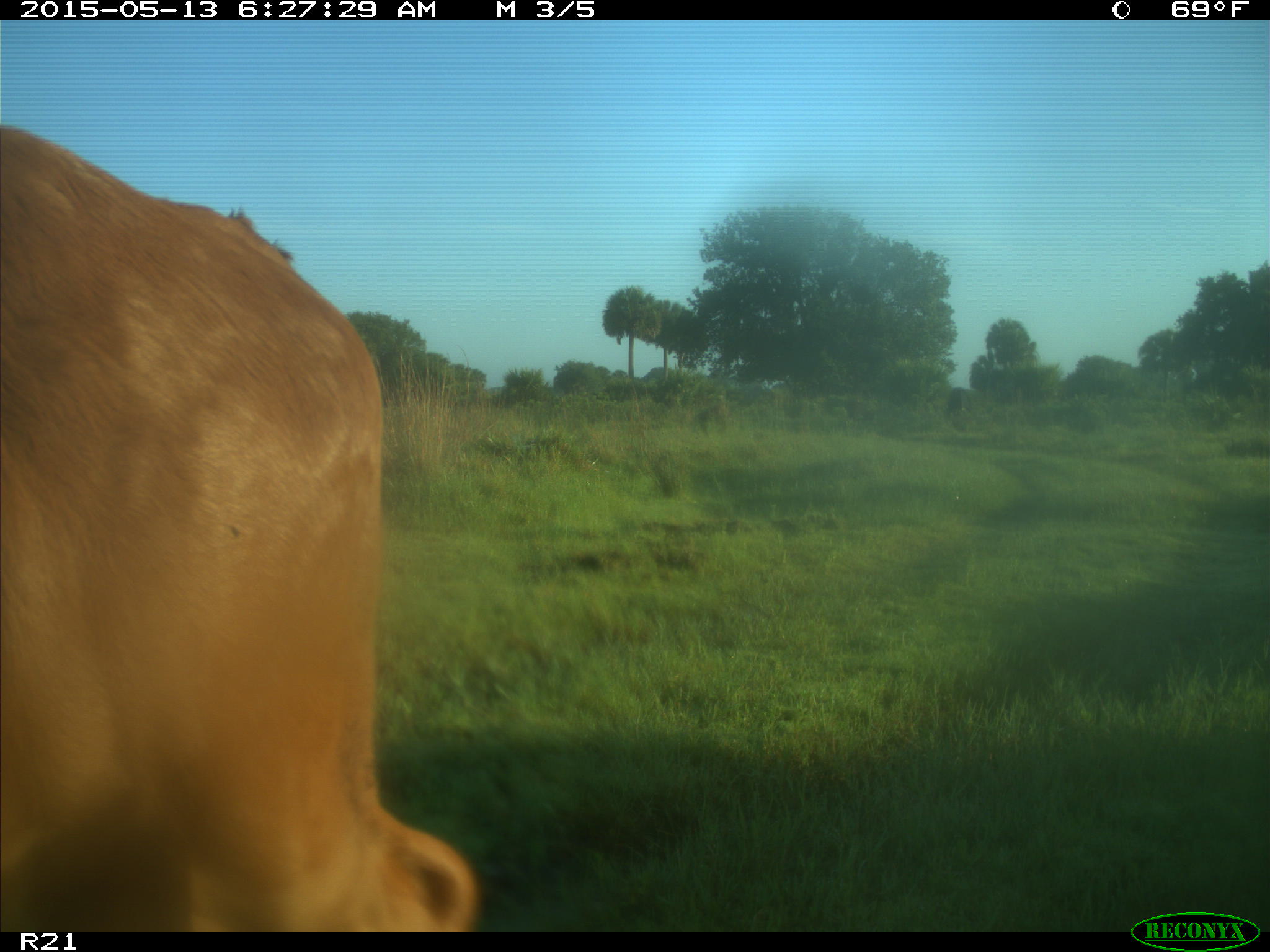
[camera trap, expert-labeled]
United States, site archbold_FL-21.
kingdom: Animalia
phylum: Chordata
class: Mammalia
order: Artiodactyla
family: Bovidae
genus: Bos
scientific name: Bos taurus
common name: domestic cow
Bos taurus (domestic cow).